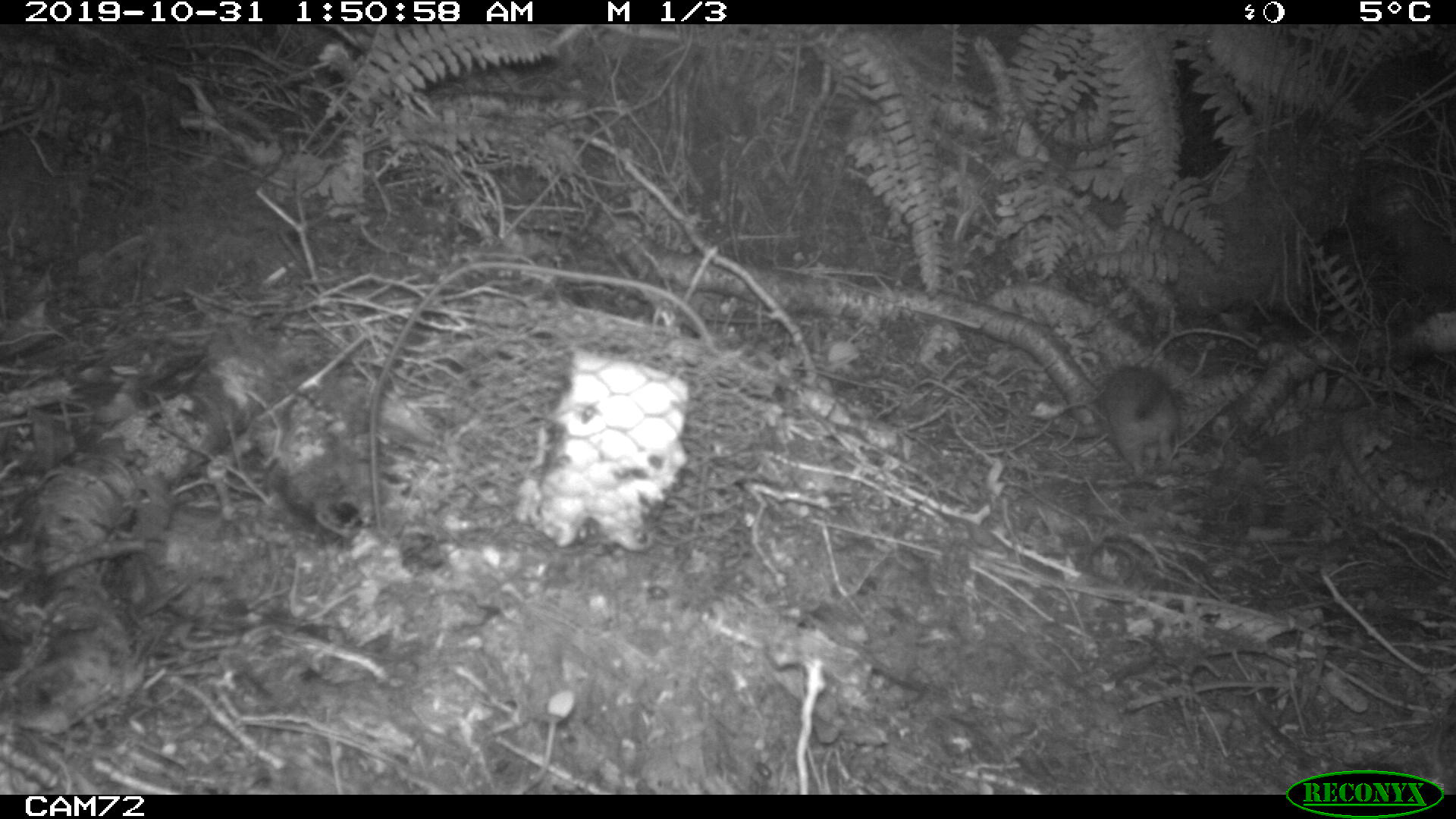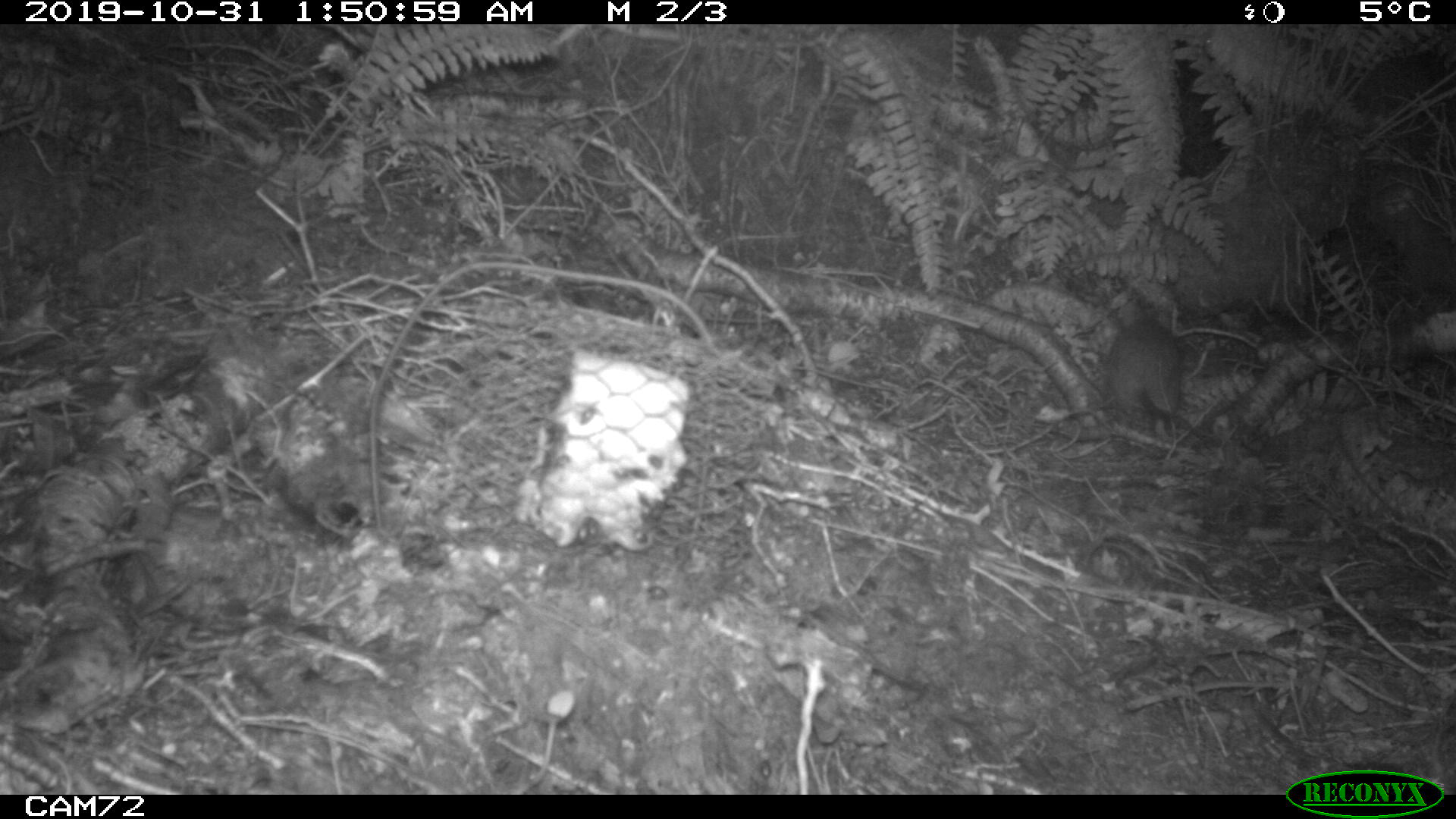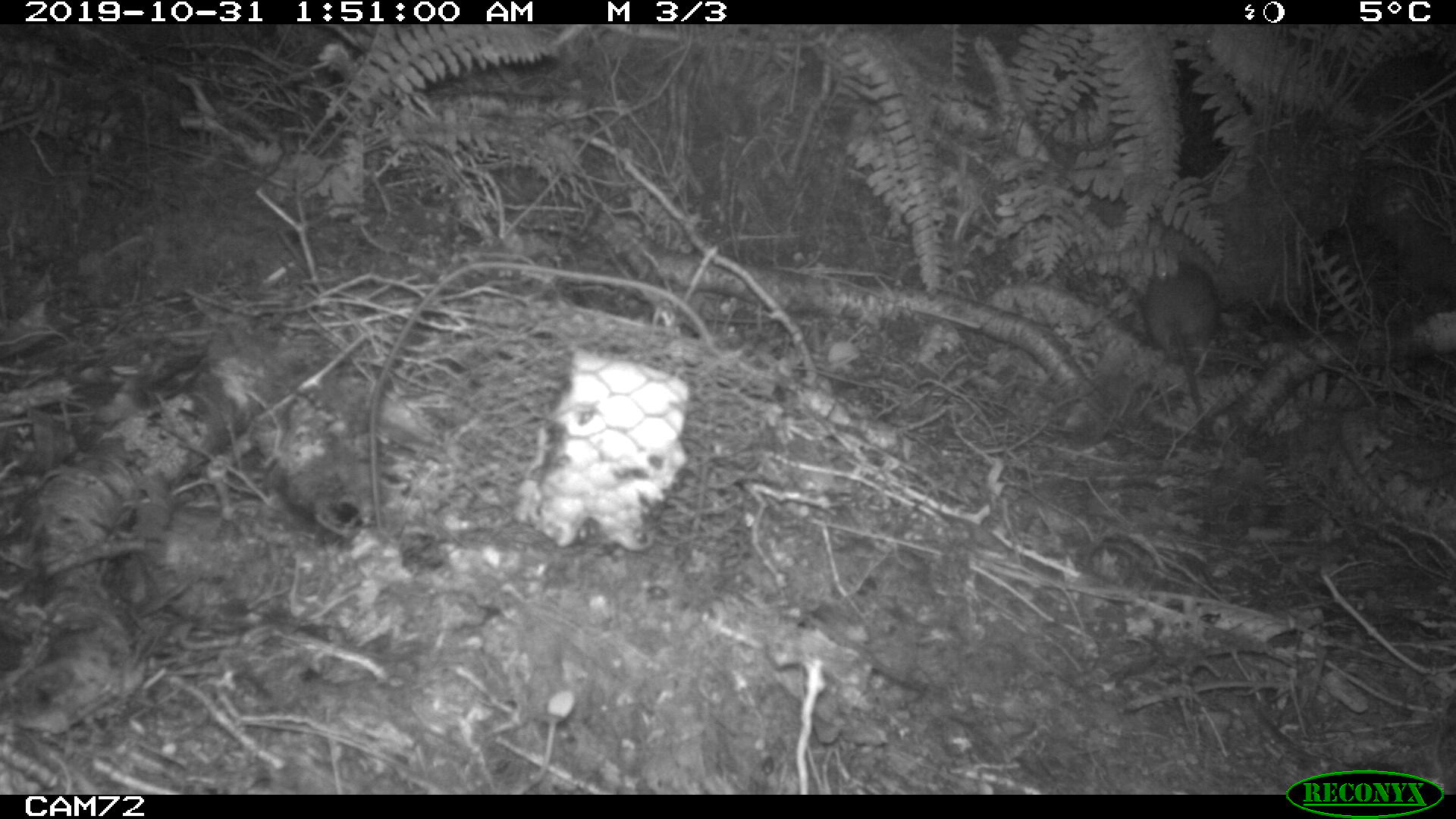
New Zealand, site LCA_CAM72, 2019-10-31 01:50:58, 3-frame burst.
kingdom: Animalia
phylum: Chordata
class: Mammalia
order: Rodentia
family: Muridae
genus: Rattus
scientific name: Rattus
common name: rat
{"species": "rat (Rattus)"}